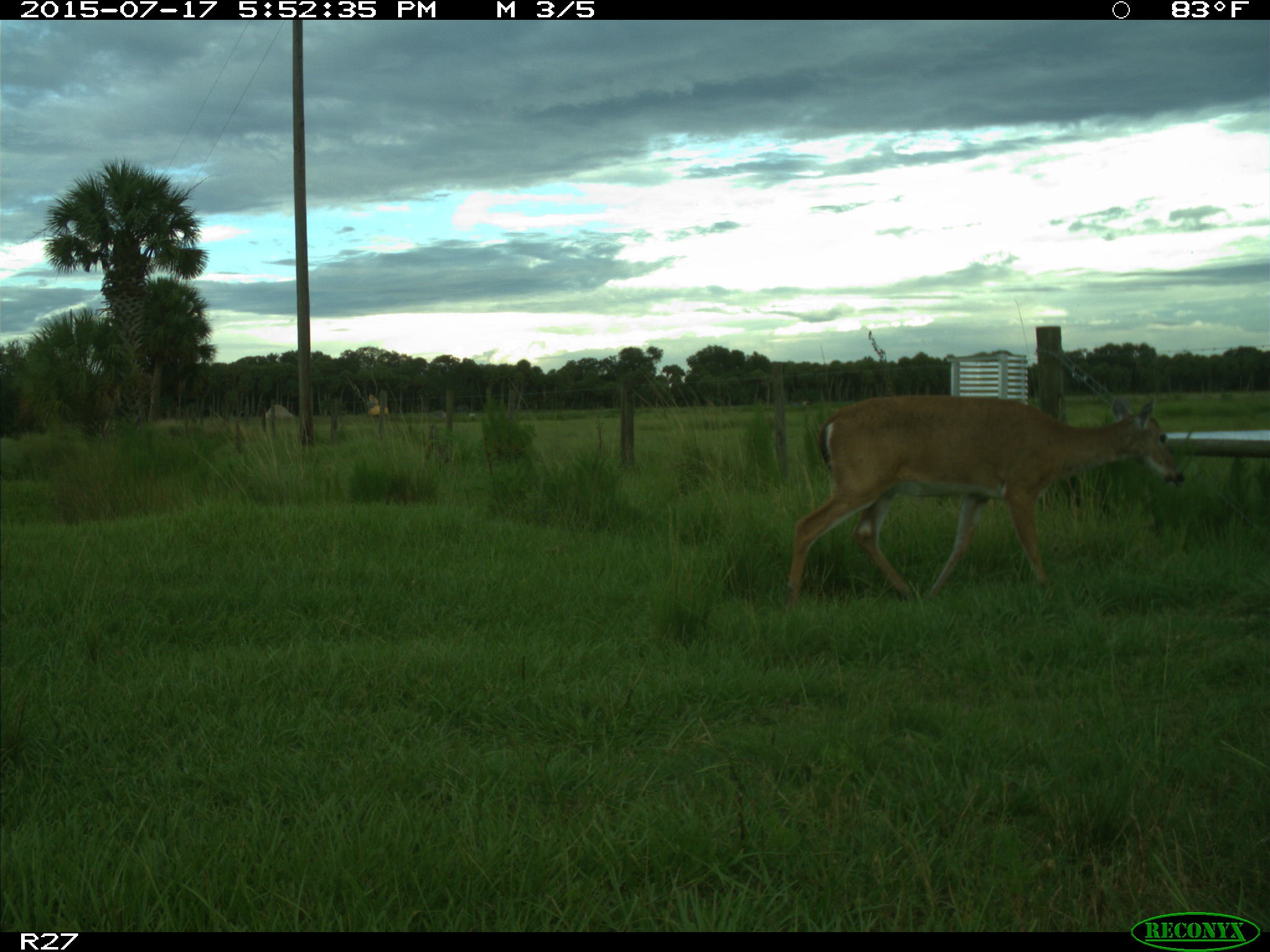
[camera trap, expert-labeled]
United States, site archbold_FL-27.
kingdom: Animalia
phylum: Chordata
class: Mammalia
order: Artiodactyla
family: Cervidae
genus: Odocoileus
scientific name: Odocoileus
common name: deer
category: unidentified deer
Unidentified deer (deer) (Odocoileus).